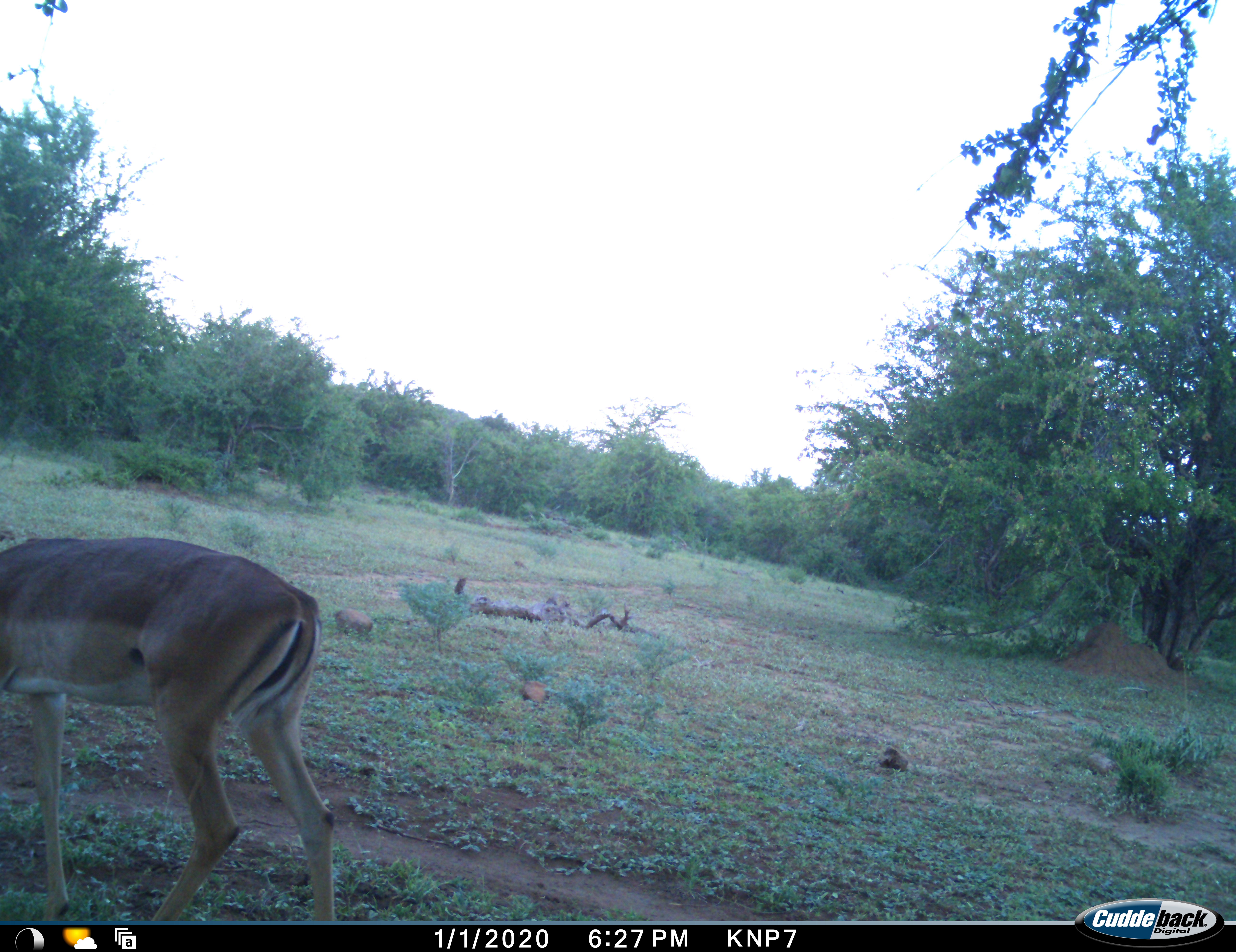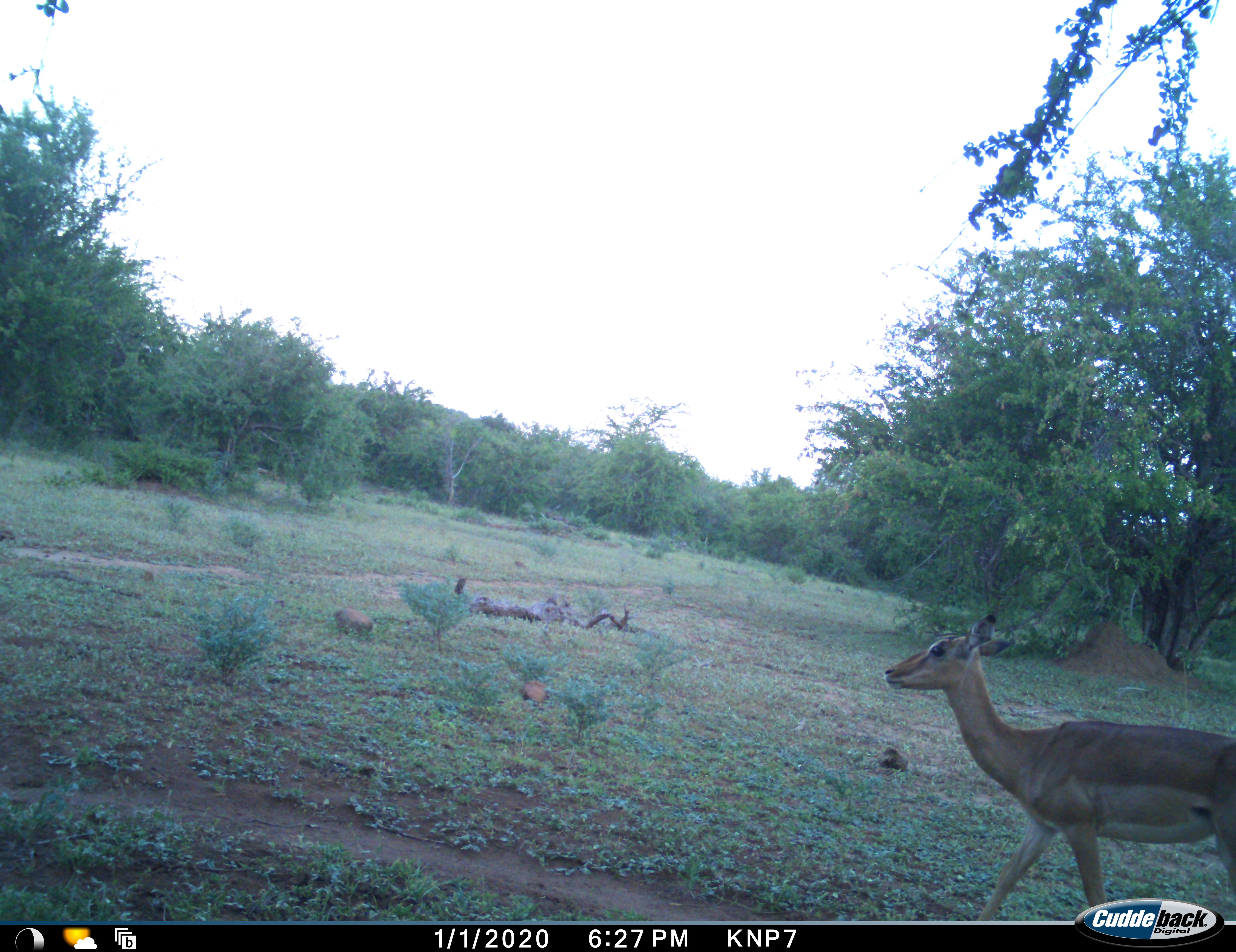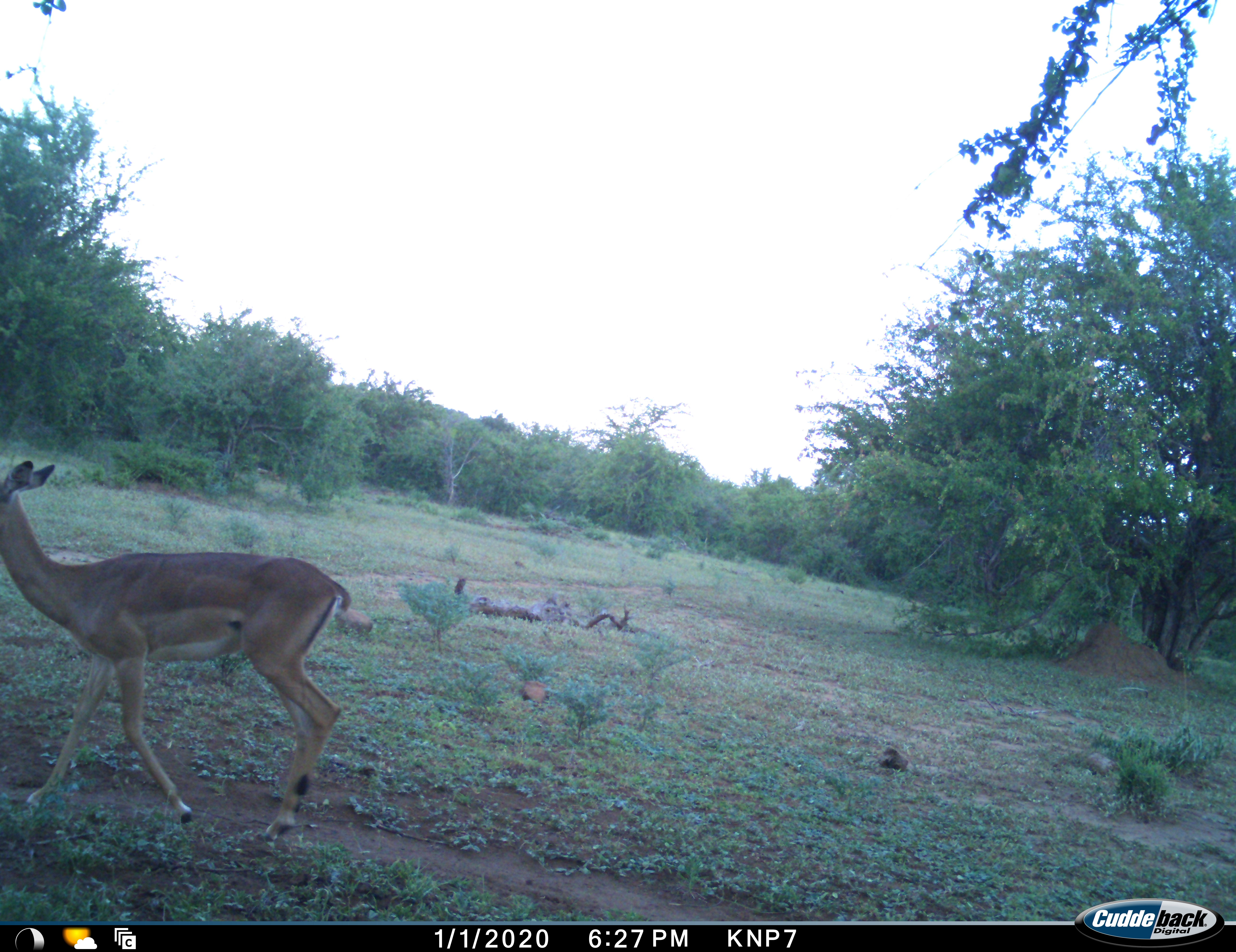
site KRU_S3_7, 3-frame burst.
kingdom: Animalia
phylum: Chordata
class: Mammalia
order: Artiodactyla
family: Bovidae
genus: Aepyceros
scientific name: Aepyceros melampus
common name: impala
Impala (Aepyceros melampus), count 2. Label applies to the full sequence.